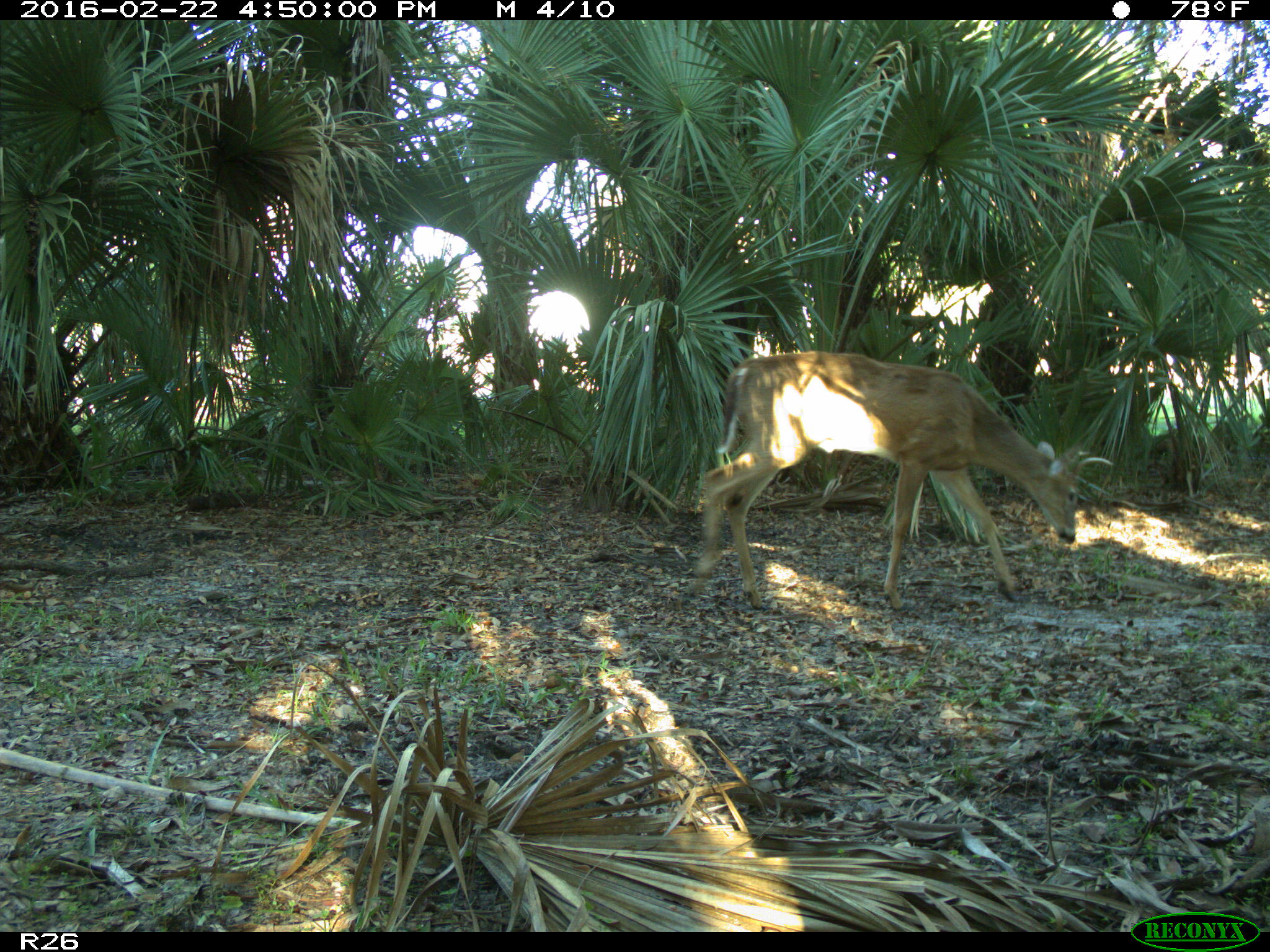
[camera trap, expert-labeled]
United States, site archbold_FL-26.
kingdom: Animalia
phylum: Chordata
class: Mammalia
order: Artiodactyla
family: Cervidae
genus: Odocoileus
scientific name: Odocoileus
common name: deer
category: unidentified deer